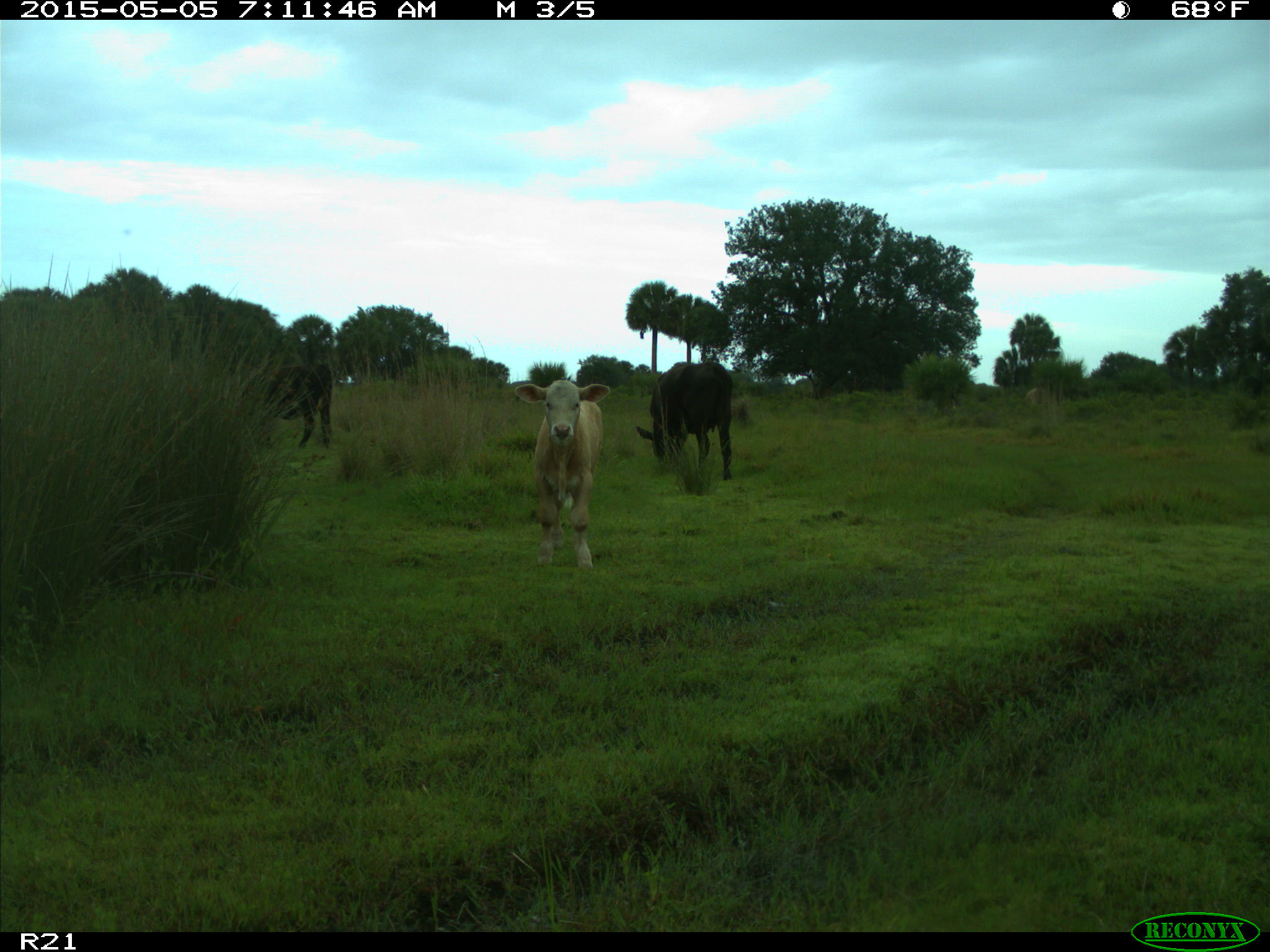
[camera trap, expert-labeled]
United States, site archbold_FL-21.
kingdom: Animalia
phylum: Chordata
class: Mammalia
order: Artiodactyla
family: Bovidae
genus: Bos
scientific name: Bos taurus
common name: domestic cow